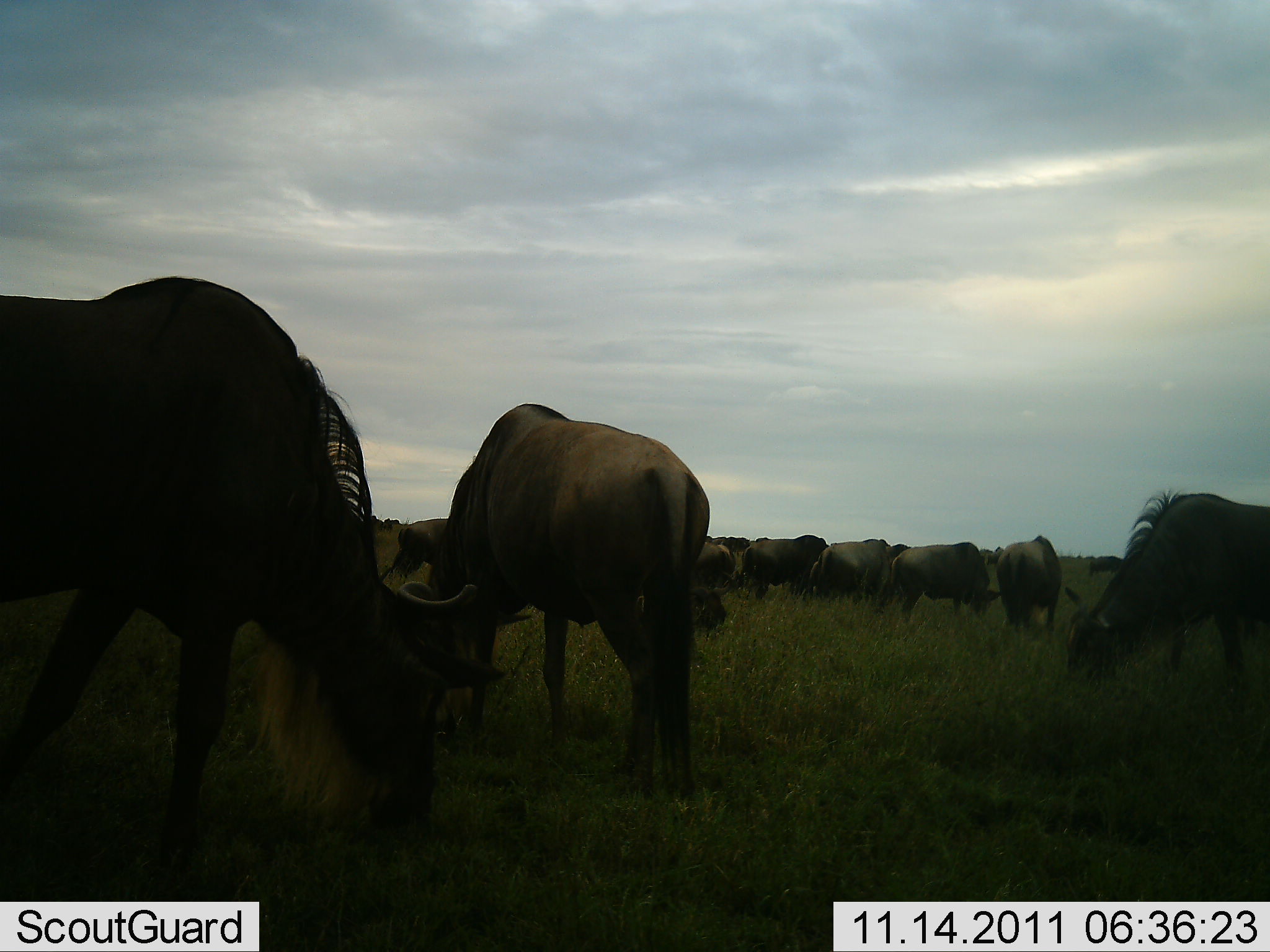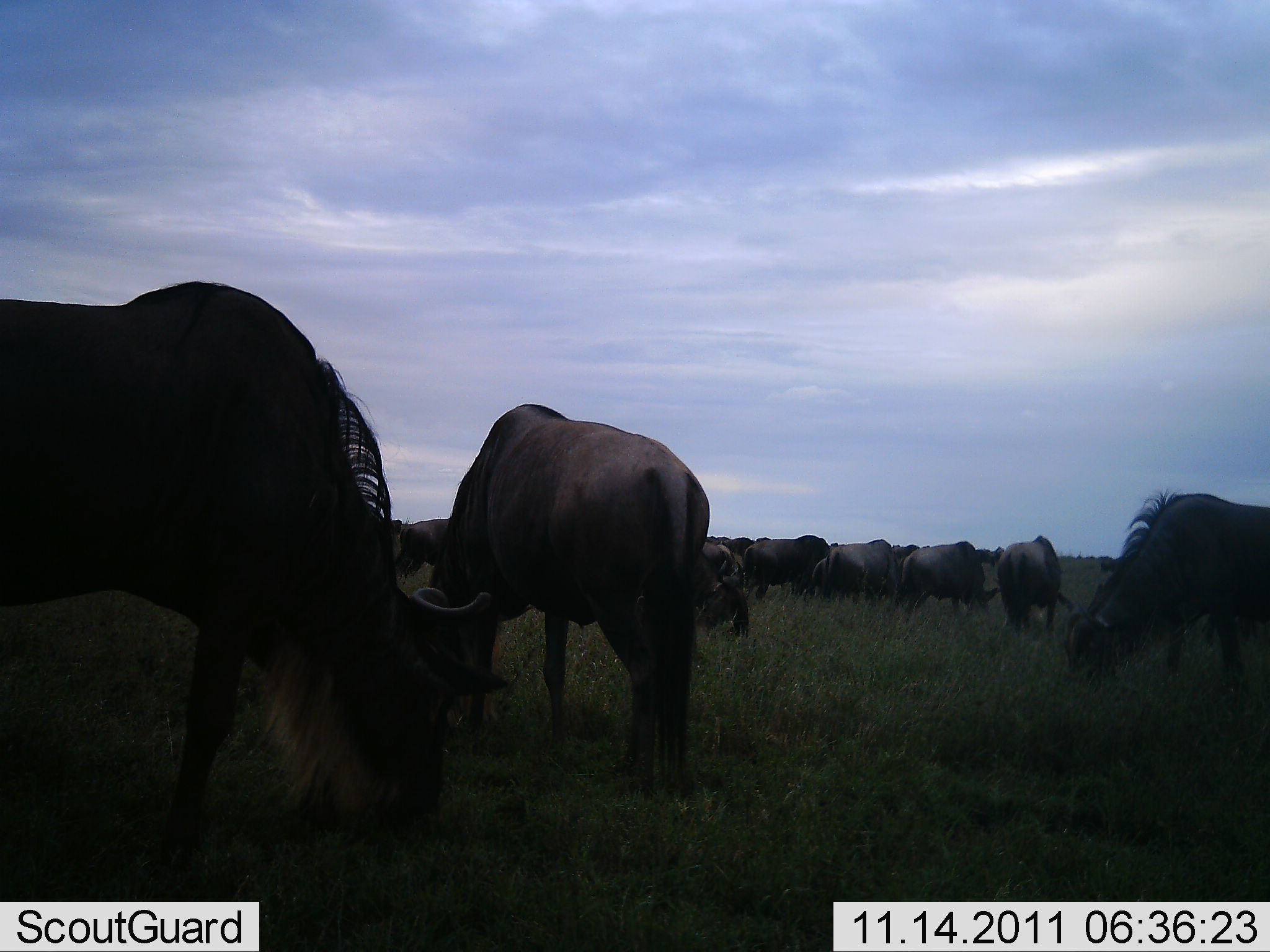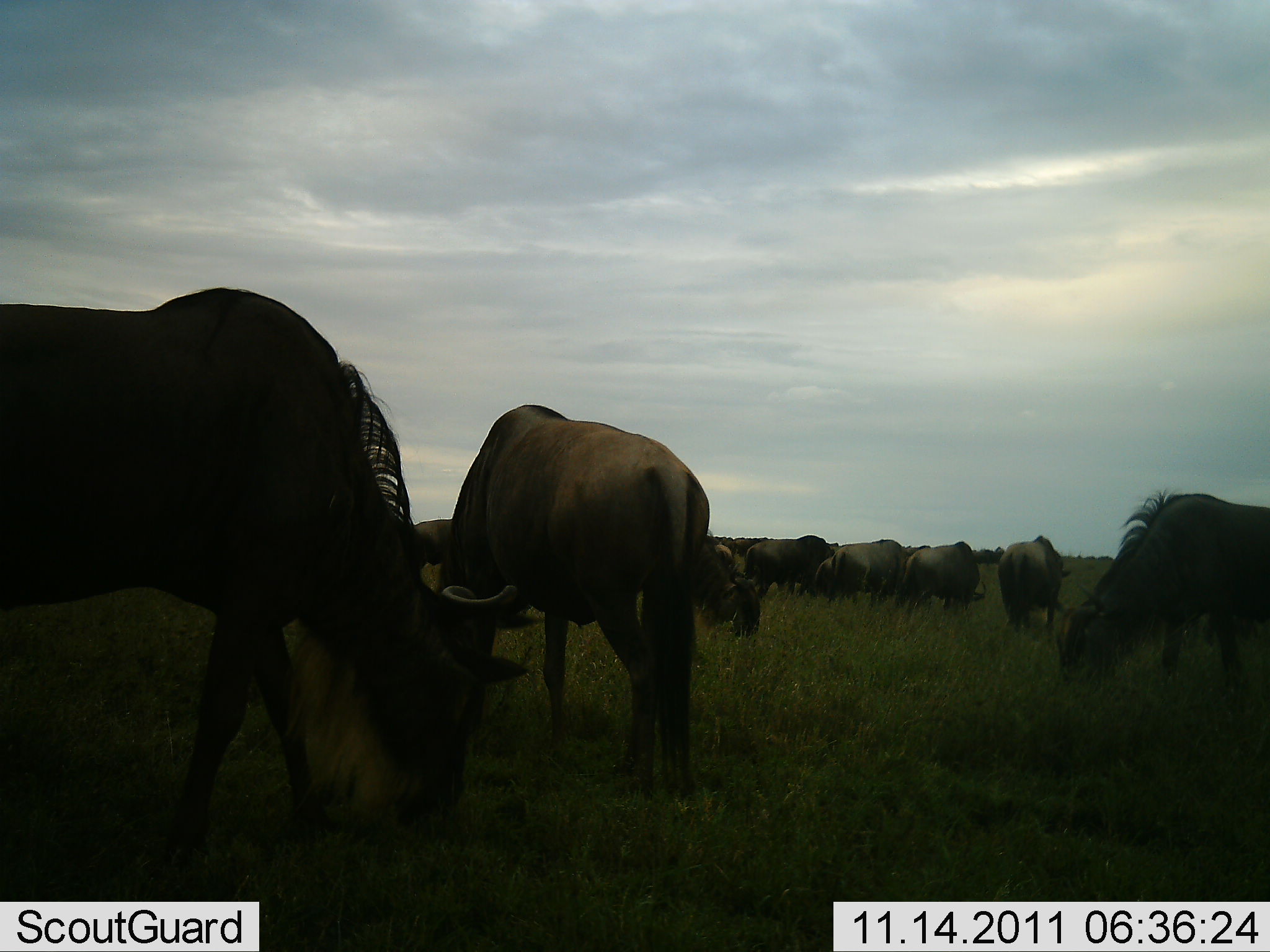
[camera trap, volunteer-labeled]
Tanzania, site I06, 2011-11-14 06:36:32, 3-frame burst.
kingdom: Animalia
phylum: Chordata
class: Mammalia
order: Artiodactyla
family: Bovidae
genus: Connochaetes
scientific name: Connochaetes taurinus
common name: blue wildebeest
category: wildebeest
Wildebeest (blue wildebeest) (Connochaetes taurinus), count 11-50. Behavior (volunteer vote fractions): standing 27%, resting 0%, moving 36%, interacting 0%. Young present (vote fraction): 0%. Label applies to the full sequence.